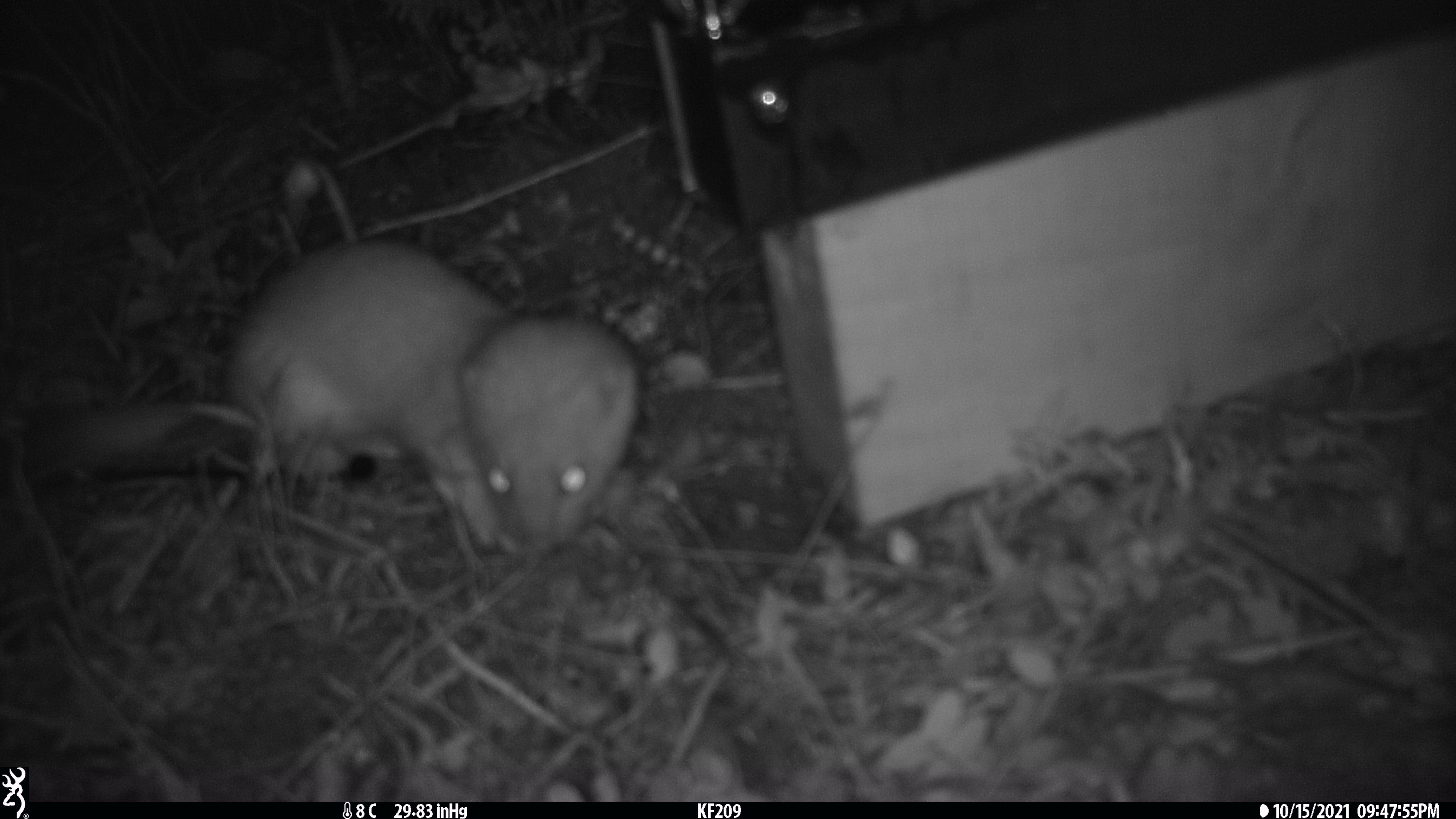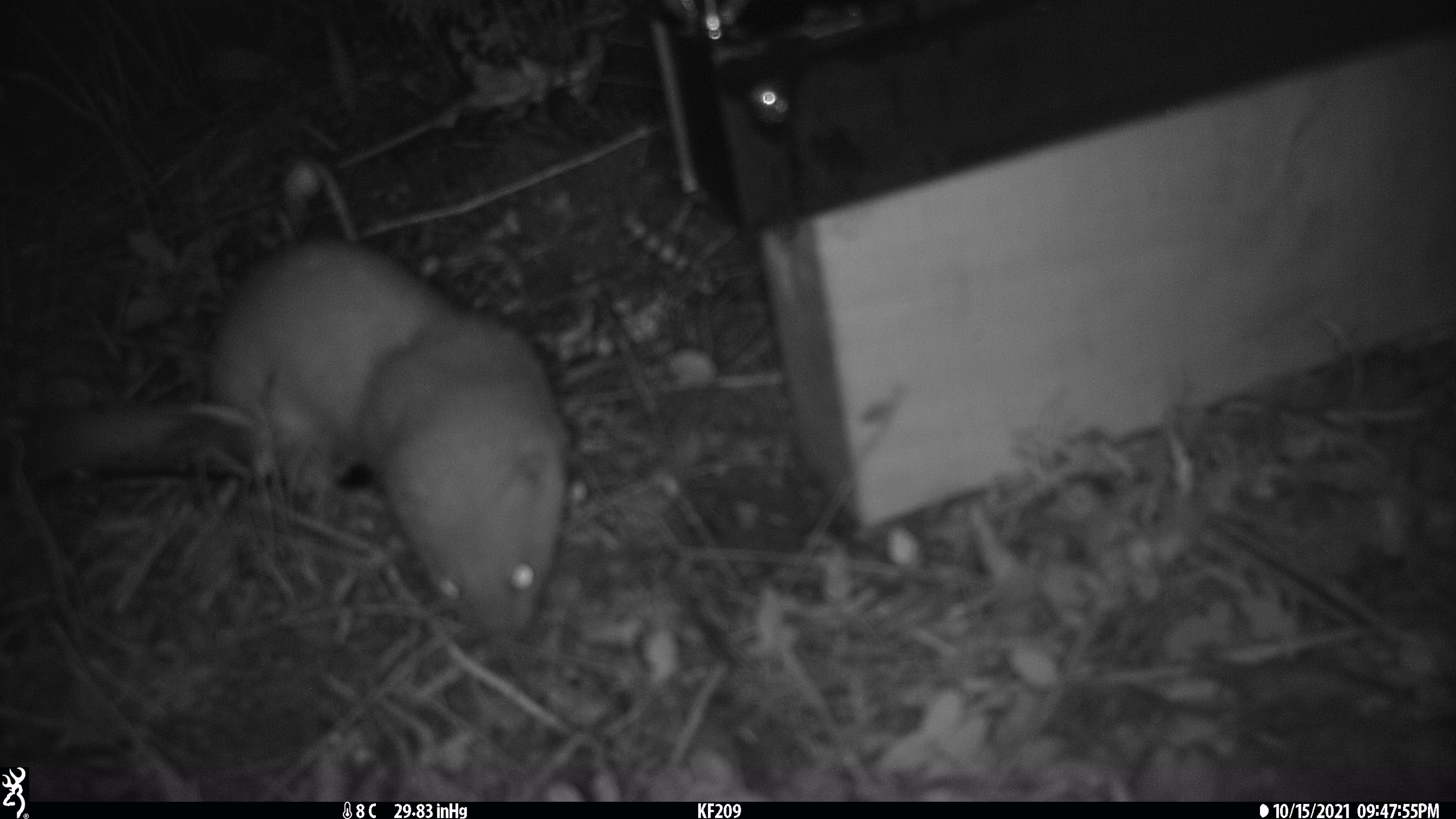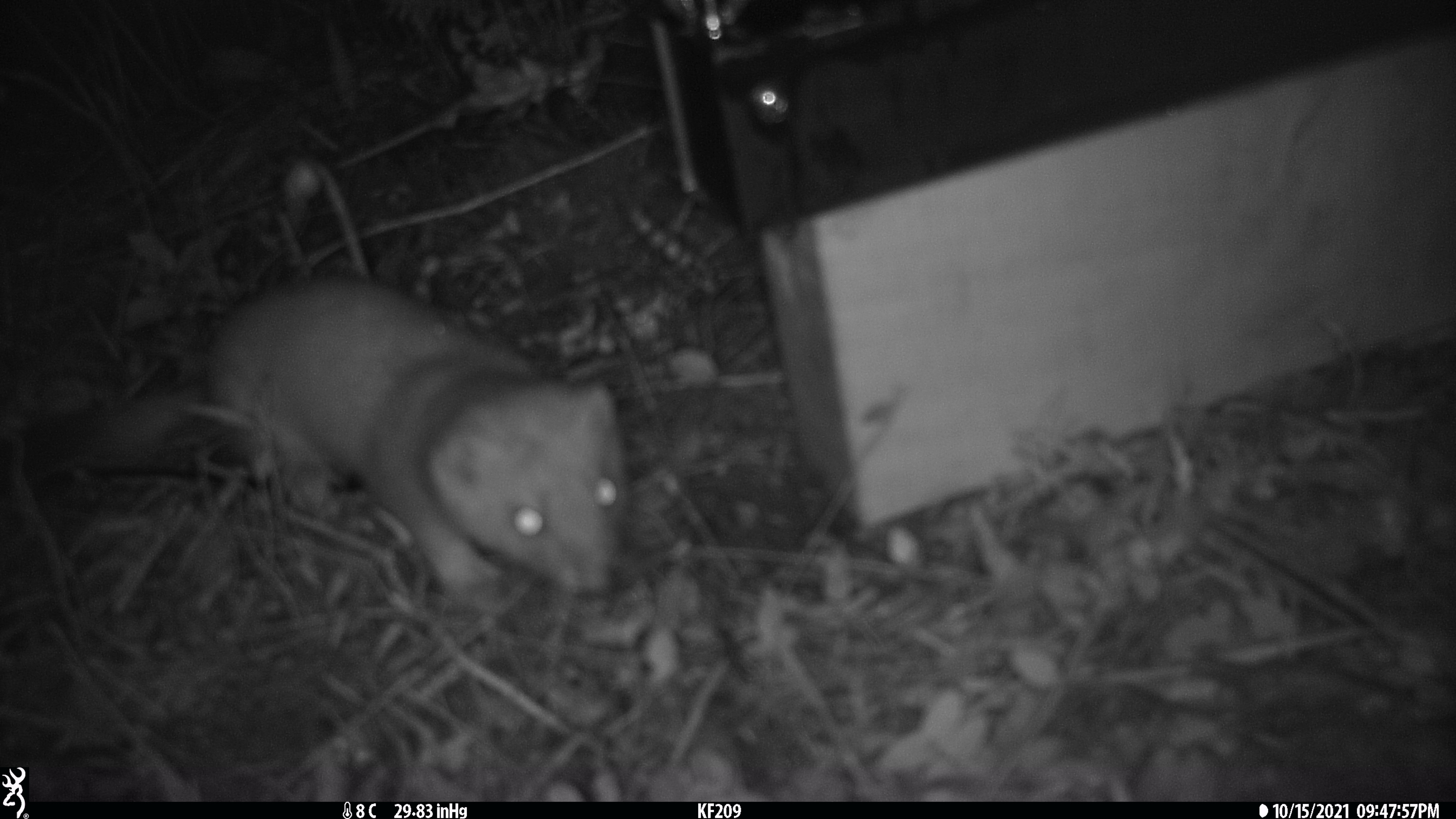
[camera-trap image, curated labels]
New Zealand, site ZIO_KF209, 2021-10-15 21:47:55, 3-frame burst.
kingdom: Animalia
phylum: Chordata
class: Mammalia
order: Carnivora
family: Mustelidae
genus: Mustela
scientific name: Mustela erminea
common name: stoat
Stoat (Mustela erminea).